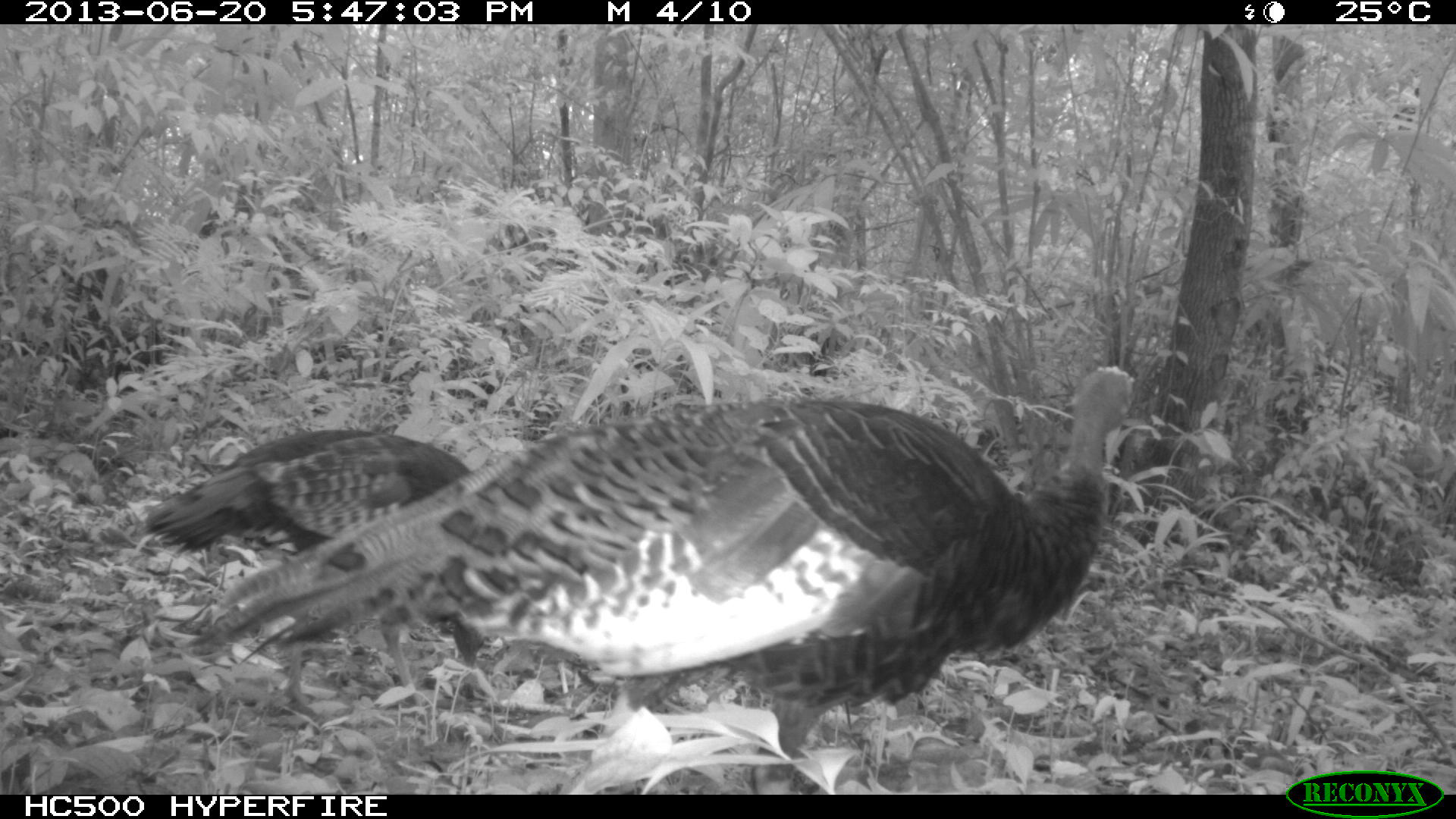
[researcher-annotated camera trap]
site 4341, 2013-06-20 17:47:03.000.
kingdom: Animalia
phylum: Chordata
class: Aves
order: Galliformes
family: Phasianidae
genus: Meleagris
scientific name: Meleagris ocellata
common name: ocellated turkey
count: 2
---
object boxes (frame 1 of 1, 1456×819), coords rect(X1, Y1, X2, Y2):
meleagris ocellata: rect(182, 366, 1134, 794); rect(146, 428, 485, 711)